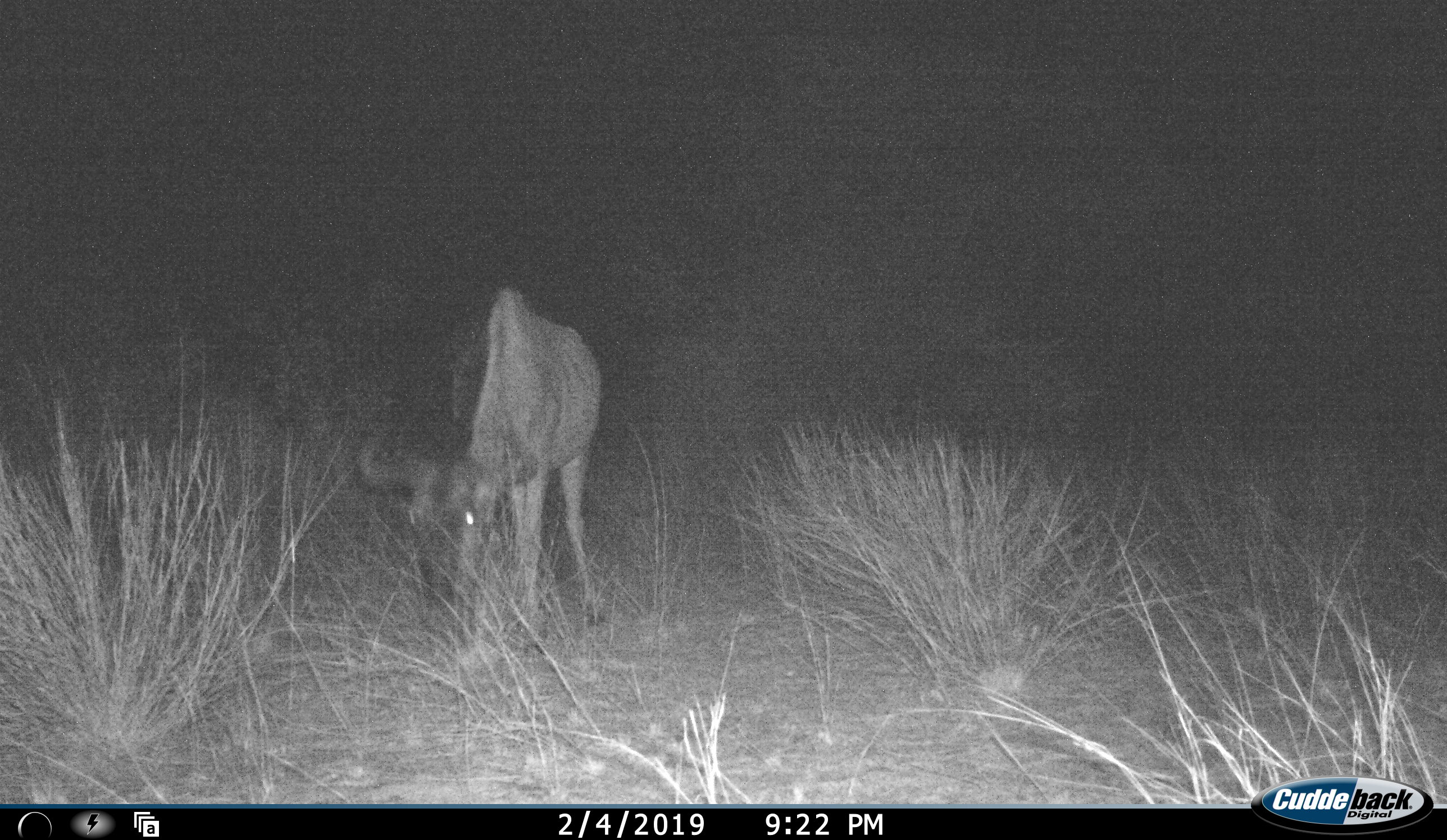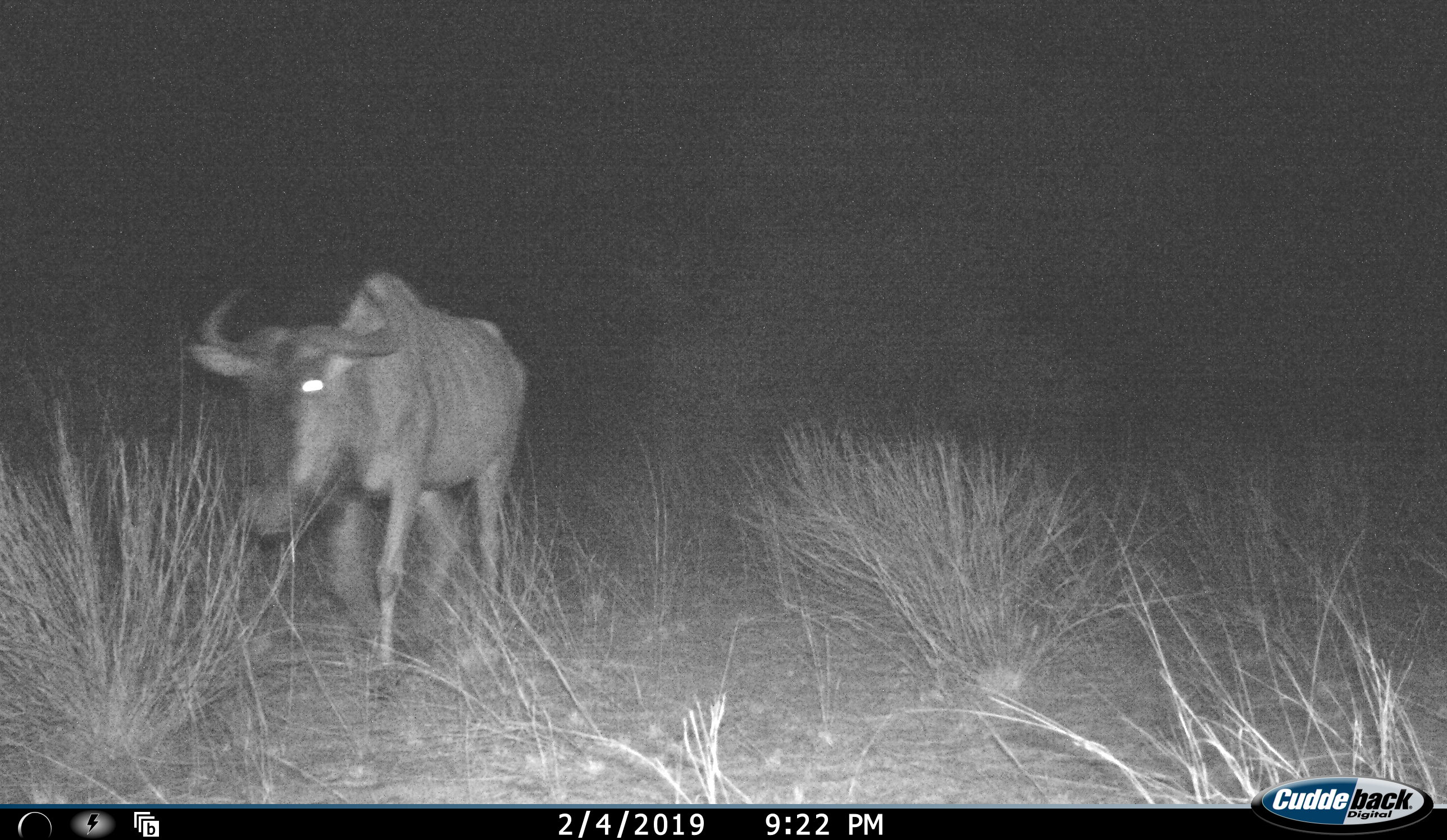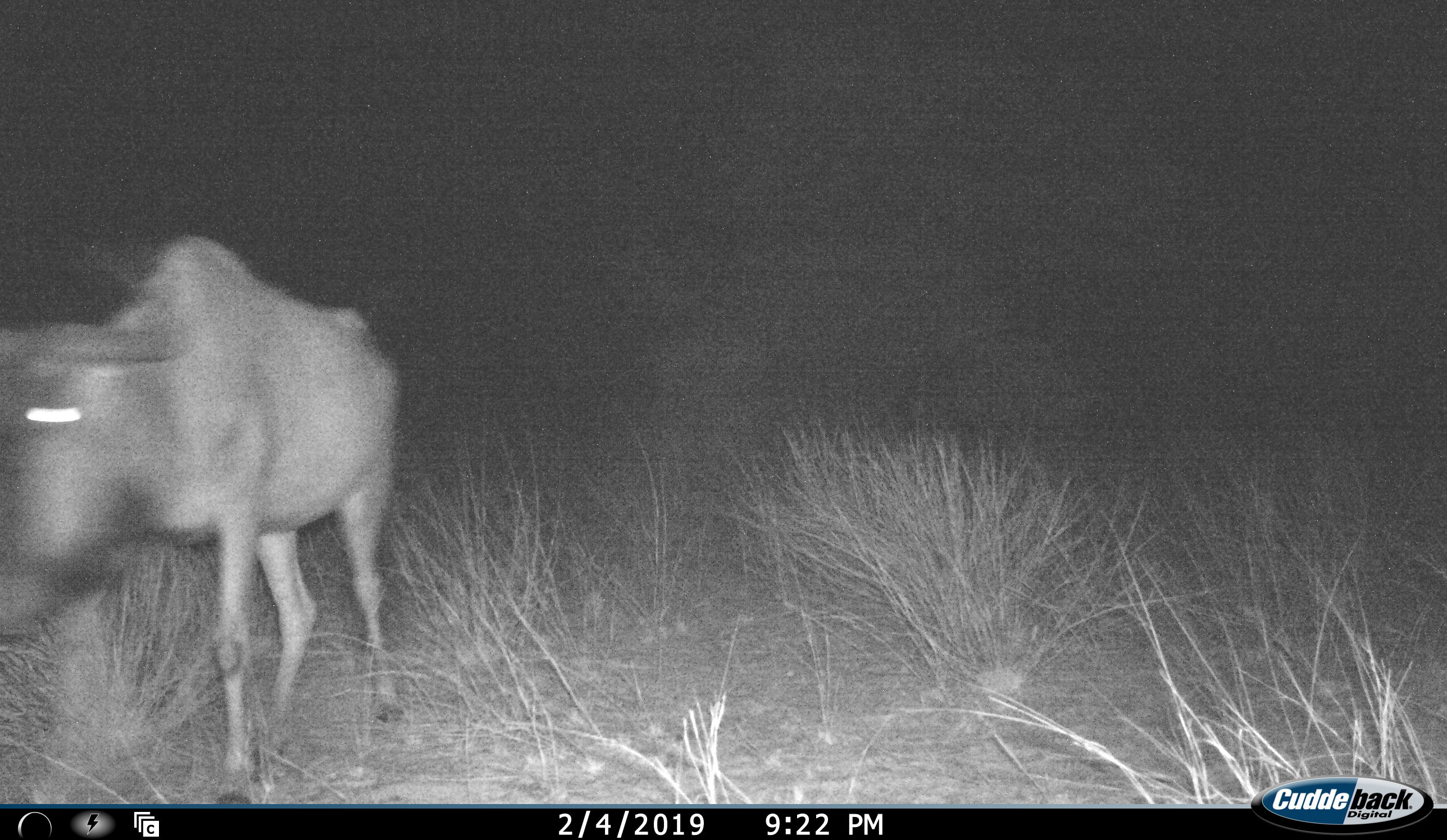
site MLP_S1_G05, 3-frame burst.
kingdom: Animalia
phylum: Chordata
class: Mammalia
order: Artiodactyla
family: Bovidae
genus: Connochaetes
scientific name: Connochaetes taurinus taurinus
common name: blue wildebeest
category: wildebeestblue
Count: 1.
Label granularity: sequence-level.